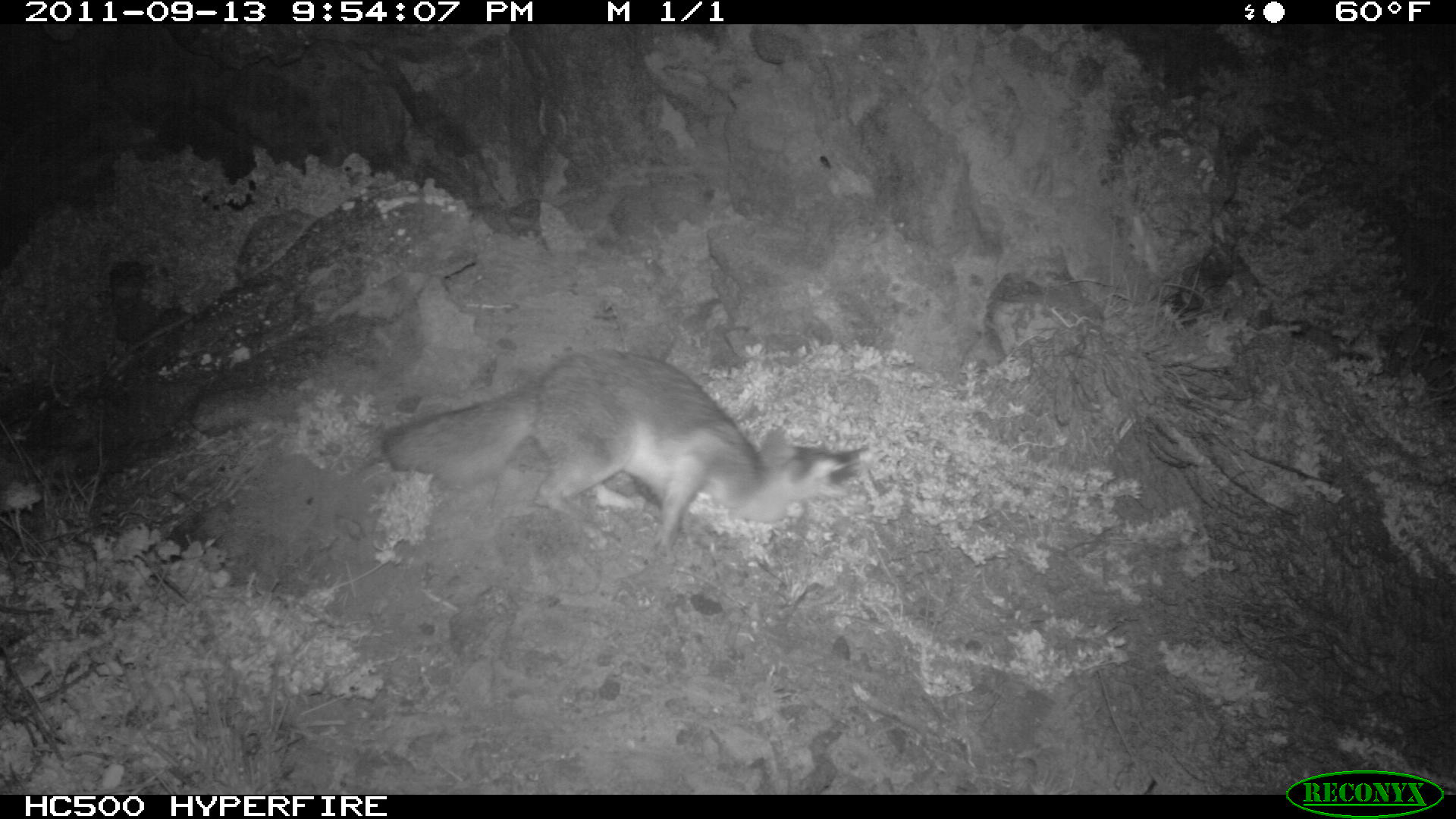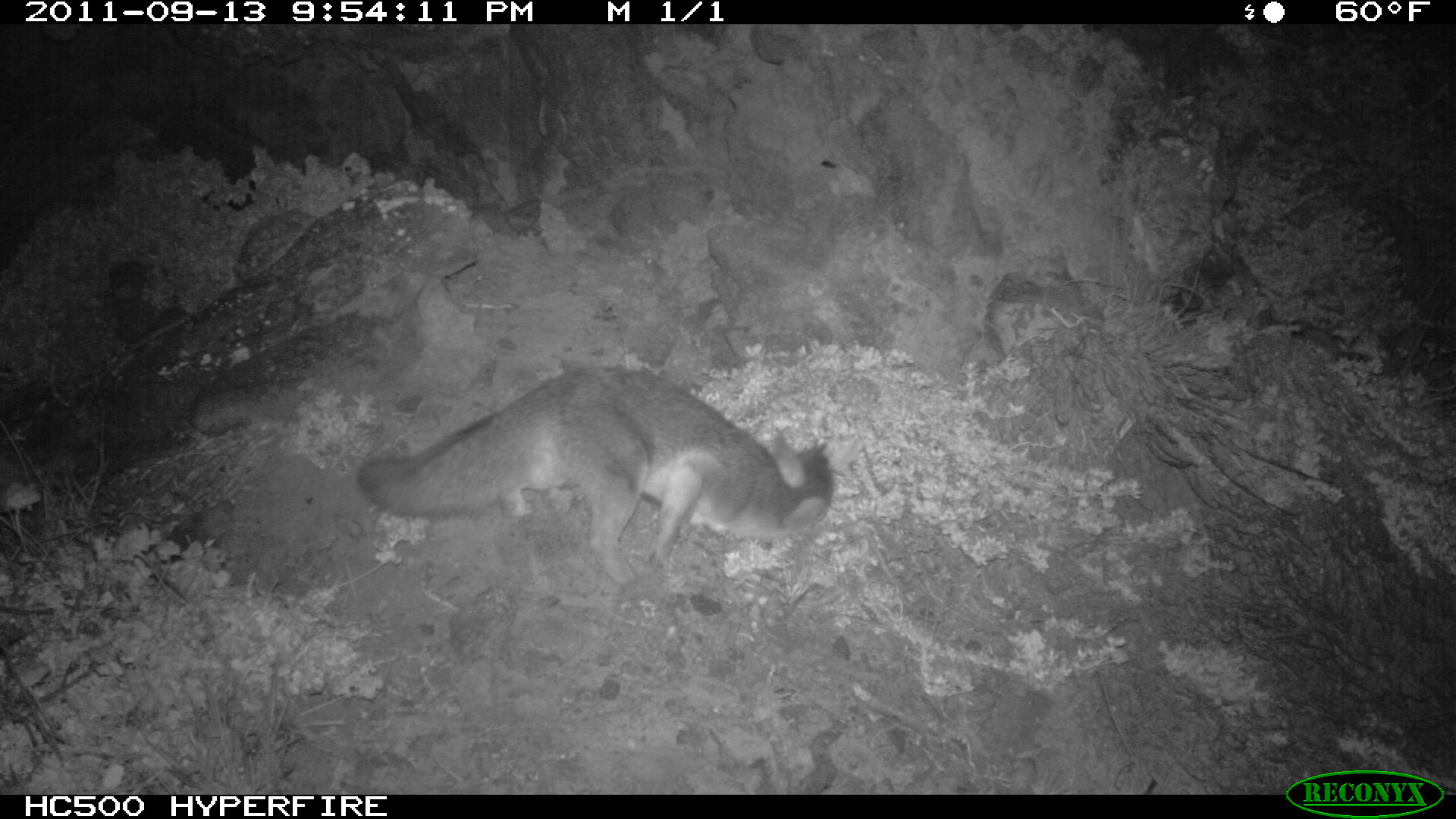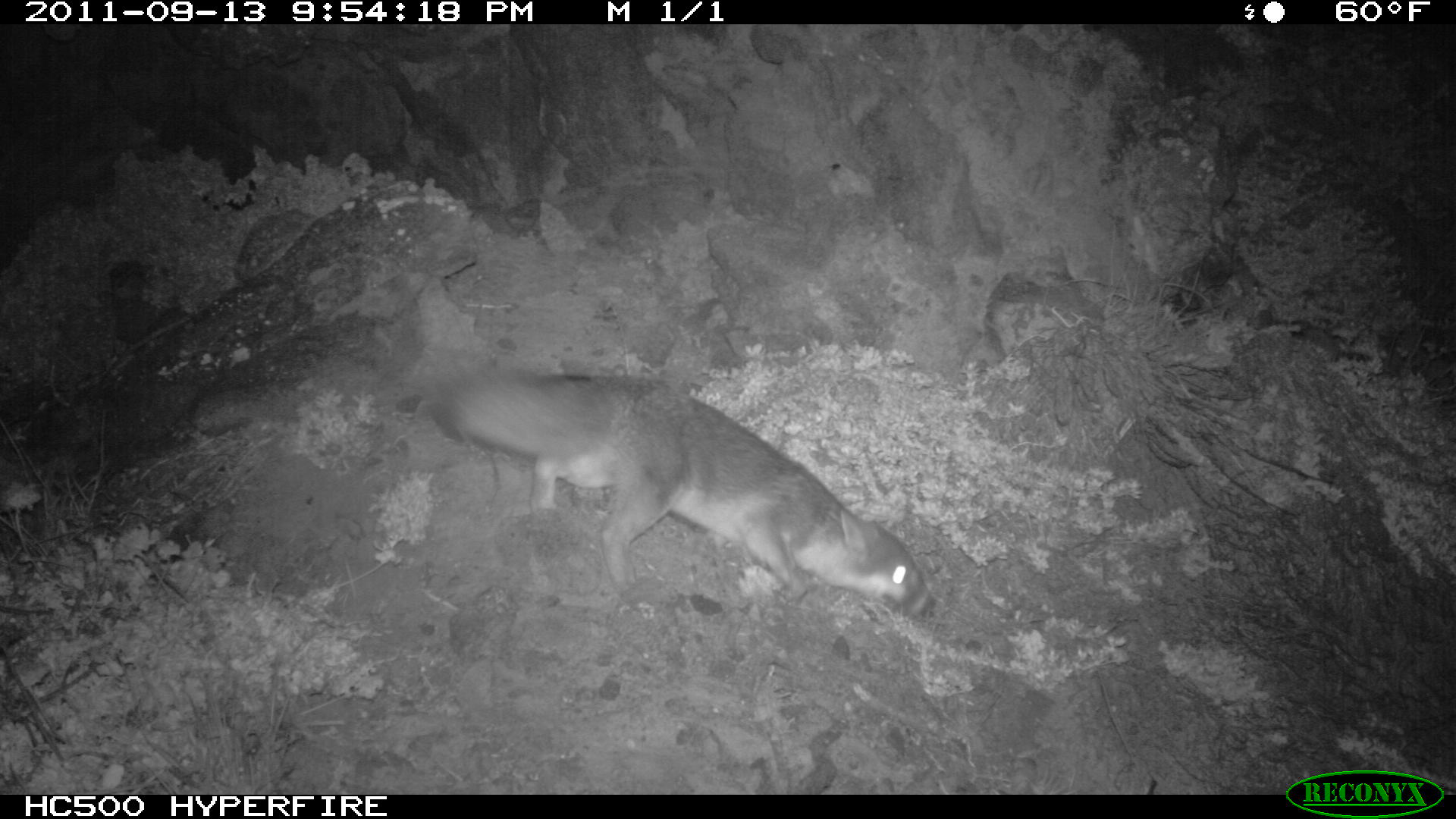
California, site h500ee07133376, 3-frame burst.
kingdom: Animalia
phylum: Chordata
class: Mammalia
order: Carnivora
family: Canidae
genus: Urocyon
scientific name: Urocyon littoralis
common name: island fox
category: fox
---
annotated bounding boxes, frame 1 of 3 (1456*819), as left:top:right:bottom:
fox: 381:348:861:558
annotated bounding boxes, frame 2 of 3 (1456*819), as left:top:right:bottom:
fox: 359:363:836:587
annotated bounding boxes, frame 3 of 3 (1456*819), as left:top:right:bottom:
fox: 432:375:937:622